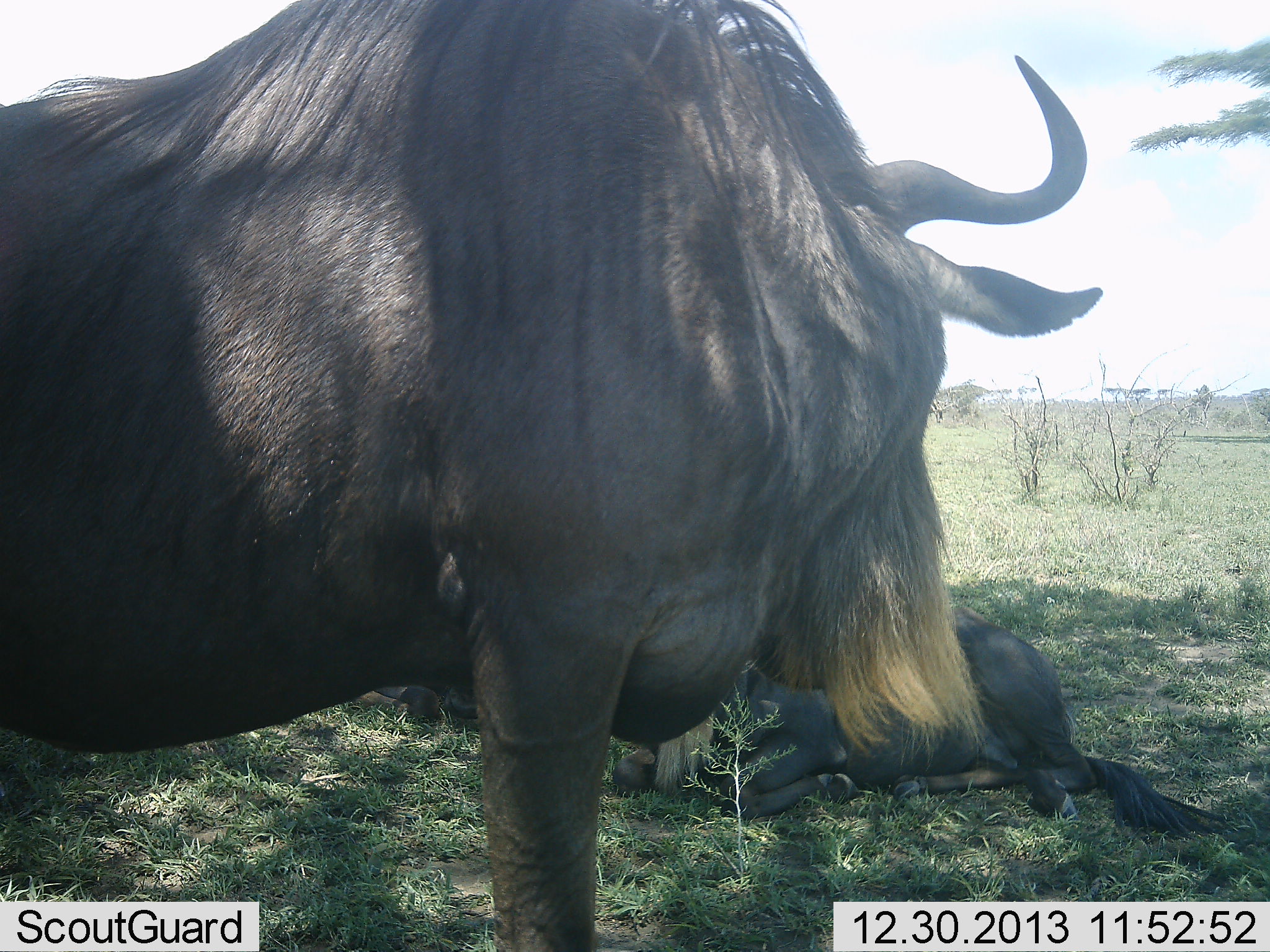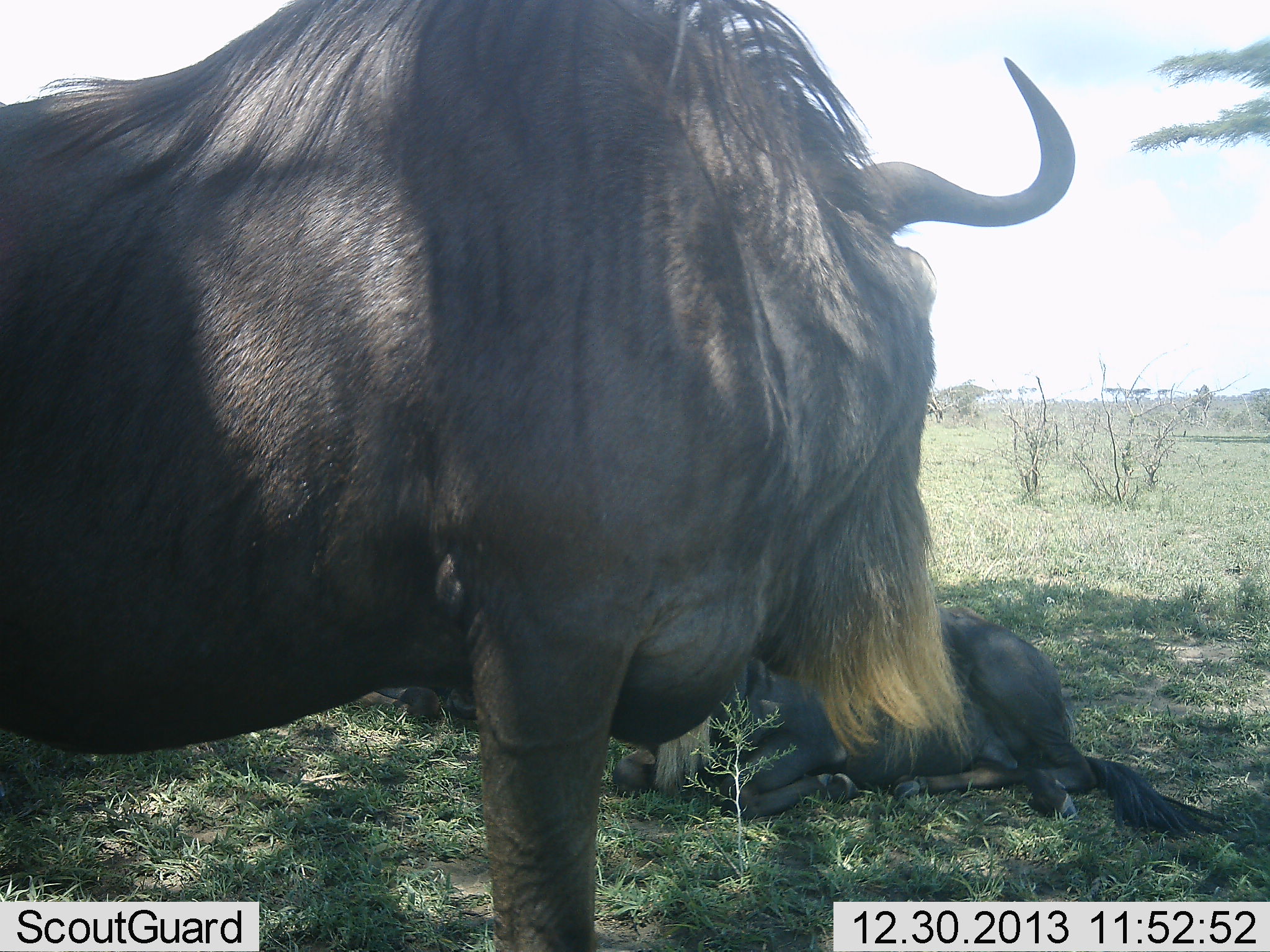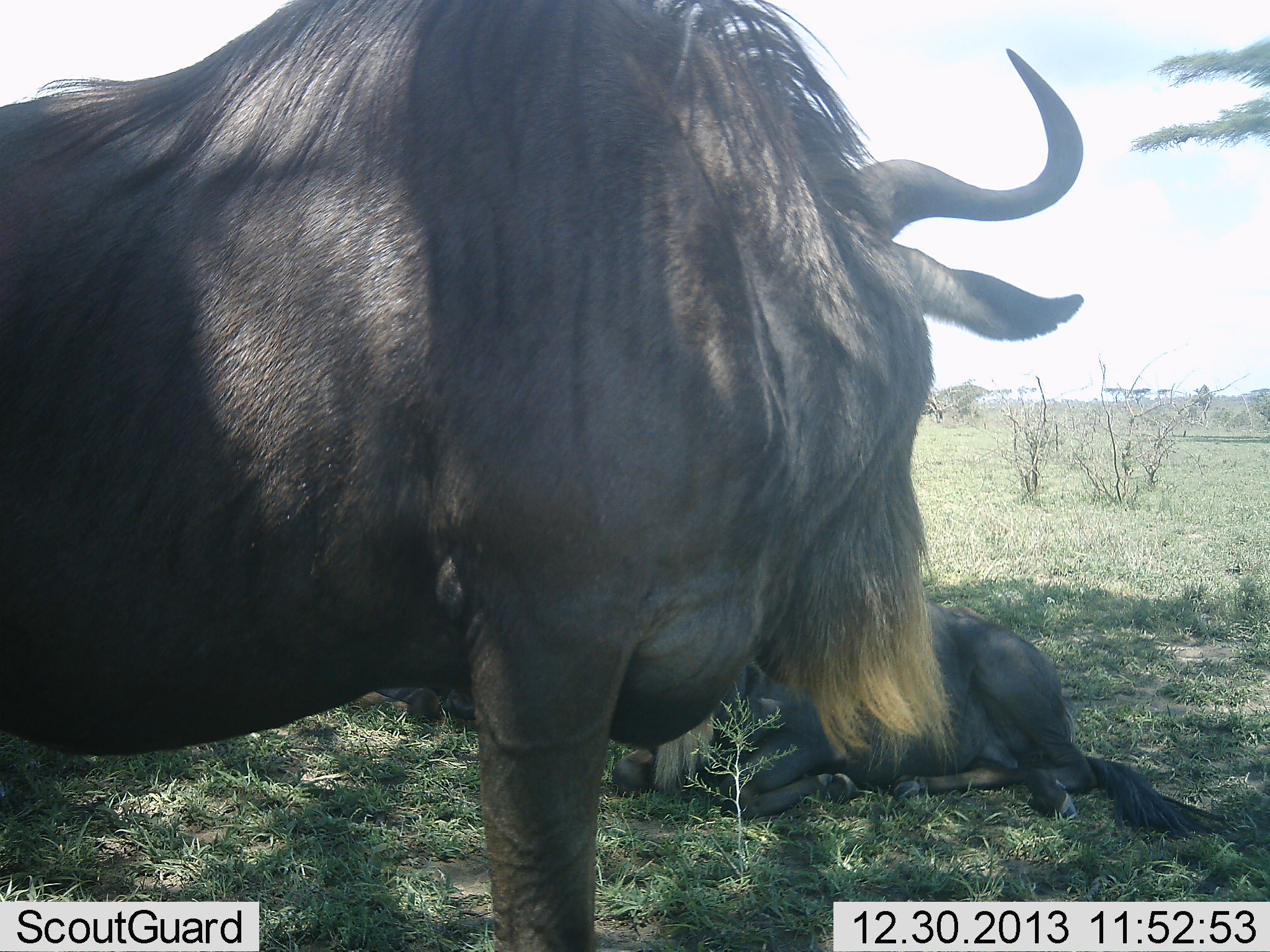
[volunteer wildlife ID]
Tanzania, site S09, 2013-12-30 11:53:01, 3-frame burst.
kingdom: Animalia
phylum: Chordata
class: Mammalia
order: Artiodactyla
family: Bovidae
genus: Connochaetes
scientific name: Connochaetes taurinus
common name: blue wildebeest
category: wildebeest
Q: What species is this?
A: Wildebeest (blue wildebeest) (Connochaetes taurinus).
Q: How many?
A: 3.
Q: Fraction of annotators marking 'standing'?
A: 82%.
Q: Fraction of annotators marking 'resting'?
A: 91%.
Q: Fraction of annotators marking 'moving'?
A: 0%.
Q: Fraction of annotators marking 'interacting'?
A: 0%.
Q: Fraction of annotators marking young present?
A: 45%.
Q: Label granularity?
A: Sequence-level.